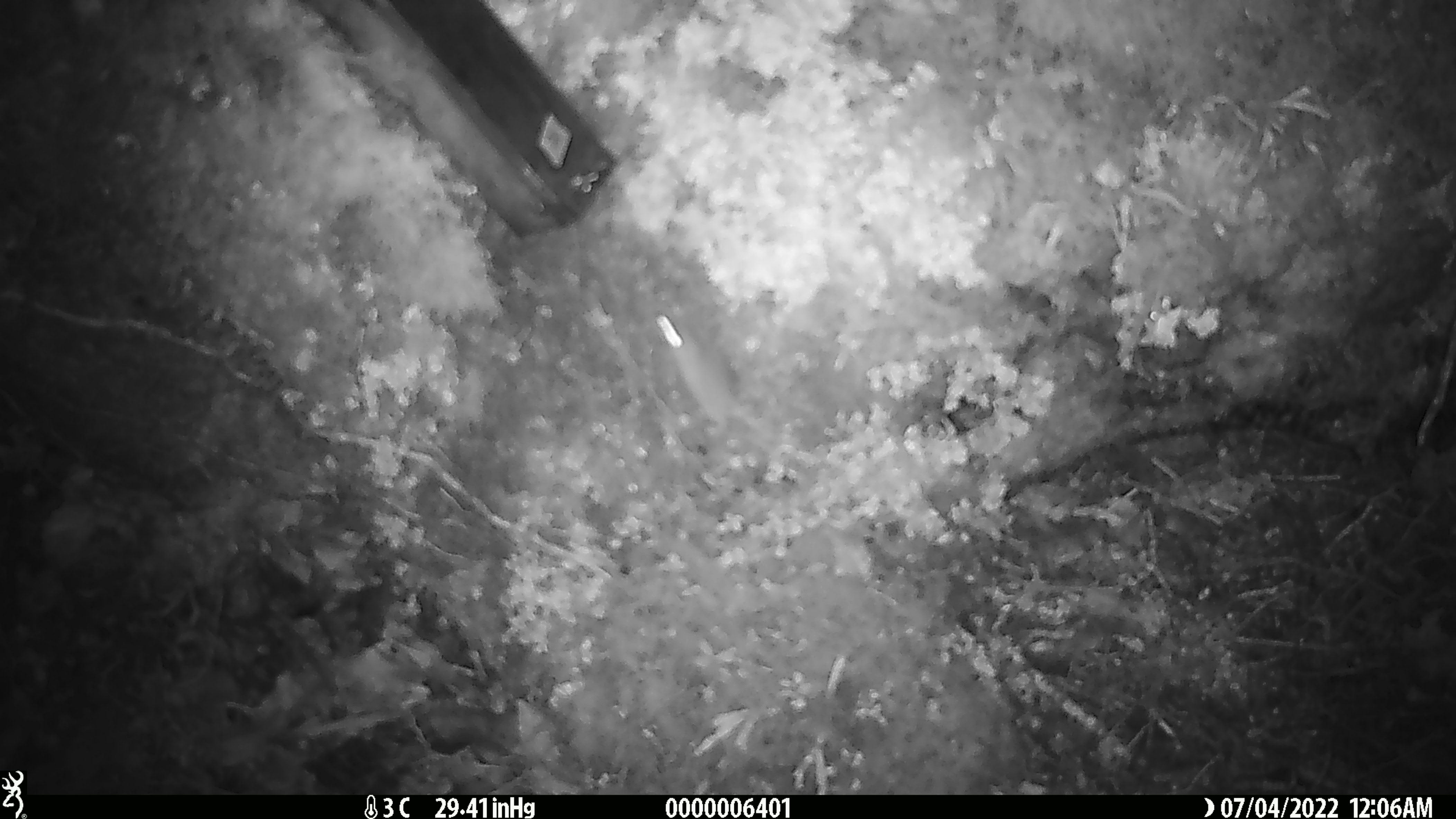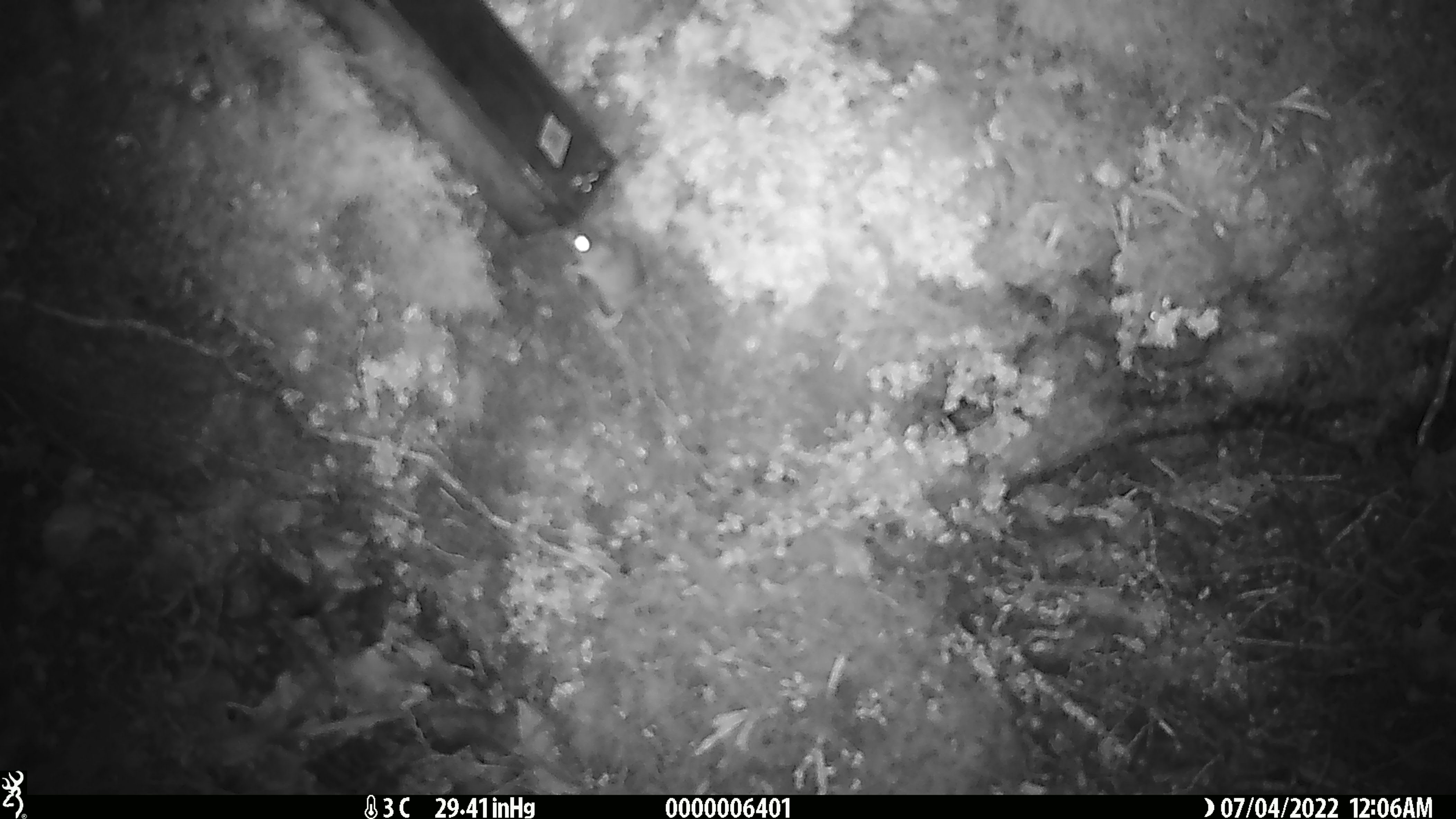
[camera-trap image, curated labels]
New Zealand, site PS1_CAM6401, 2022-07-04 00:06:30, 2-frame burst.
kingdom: Animalia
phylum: Chordata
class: Mammalia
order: Rodentia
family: Muridae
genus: Mus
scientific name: Mus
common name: mouse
Mouse (Mus).